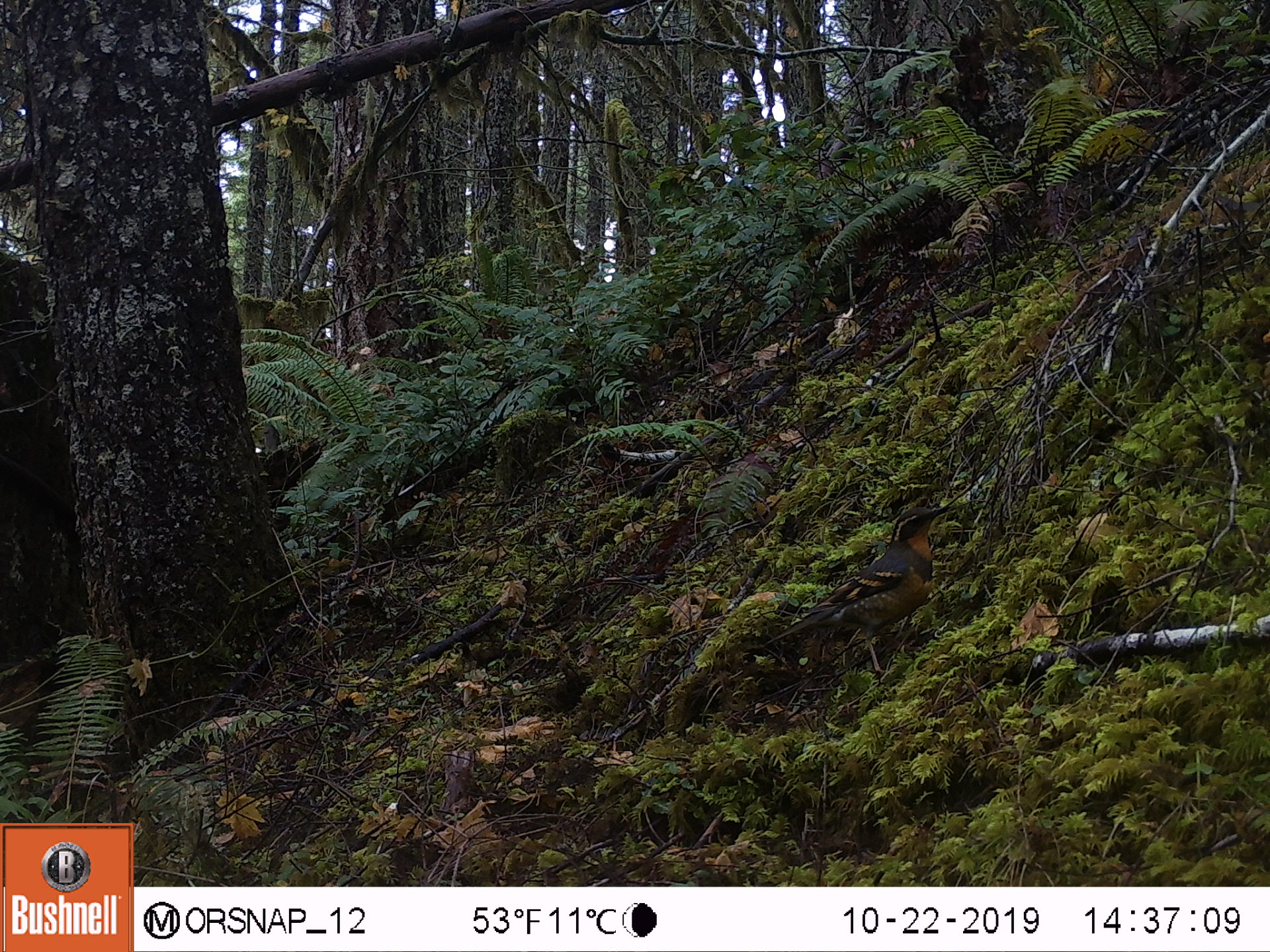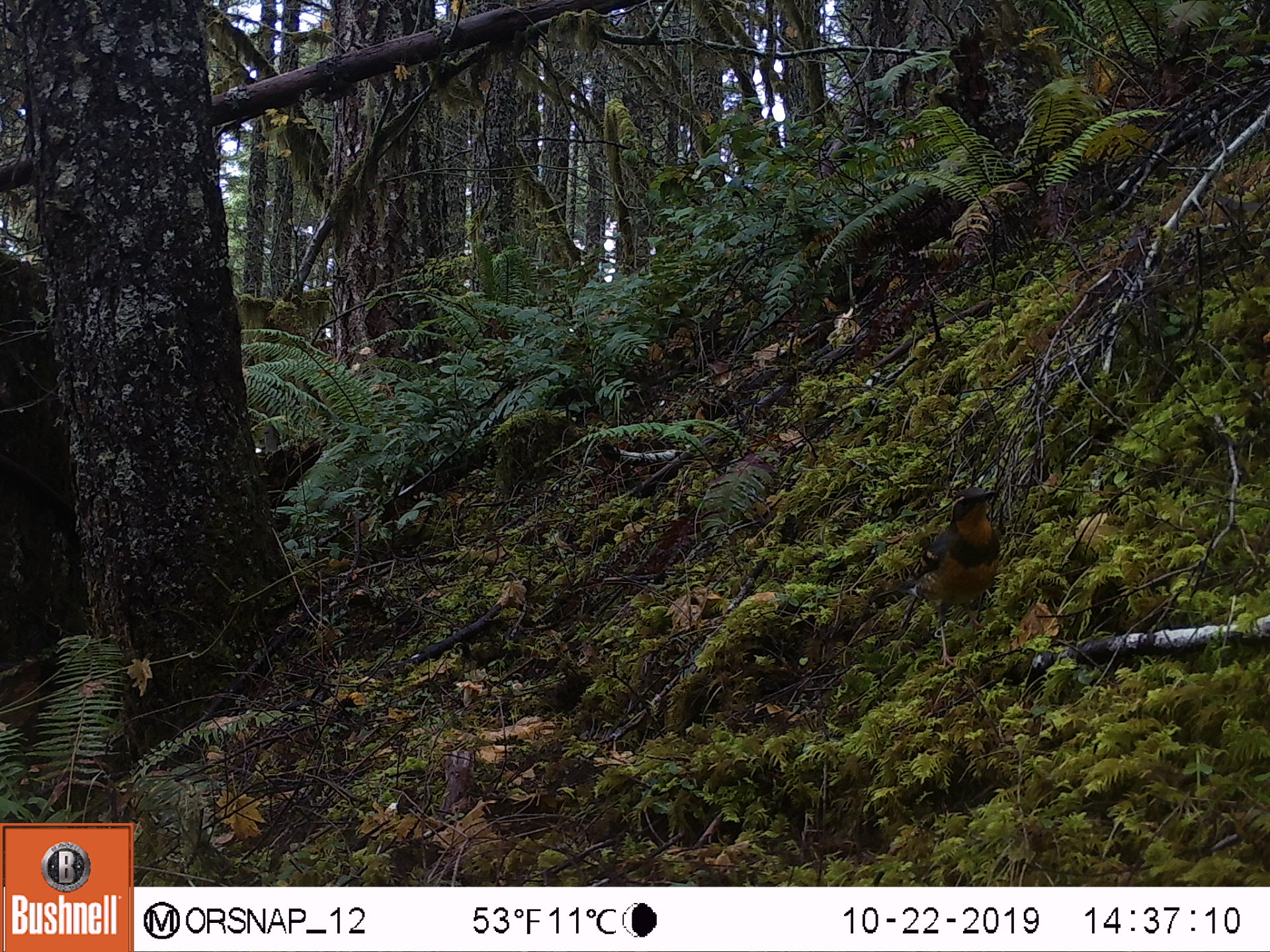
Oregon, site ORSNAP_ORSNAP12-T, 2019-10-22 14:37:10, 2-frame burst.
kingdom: Animalia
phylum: Chordata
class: Aves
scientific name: Aves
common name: bird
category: other bird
Other bird (bird) (Aves).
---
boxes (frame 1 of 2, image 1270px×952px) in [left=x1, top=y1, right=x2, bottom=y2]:
other bird: [left=738, top=491, right=958, bottom=692]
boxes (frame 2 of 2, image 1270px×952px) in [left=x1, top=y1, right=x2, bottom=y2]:
other bird: [left=871, top=477, right=1010, bottom=656]